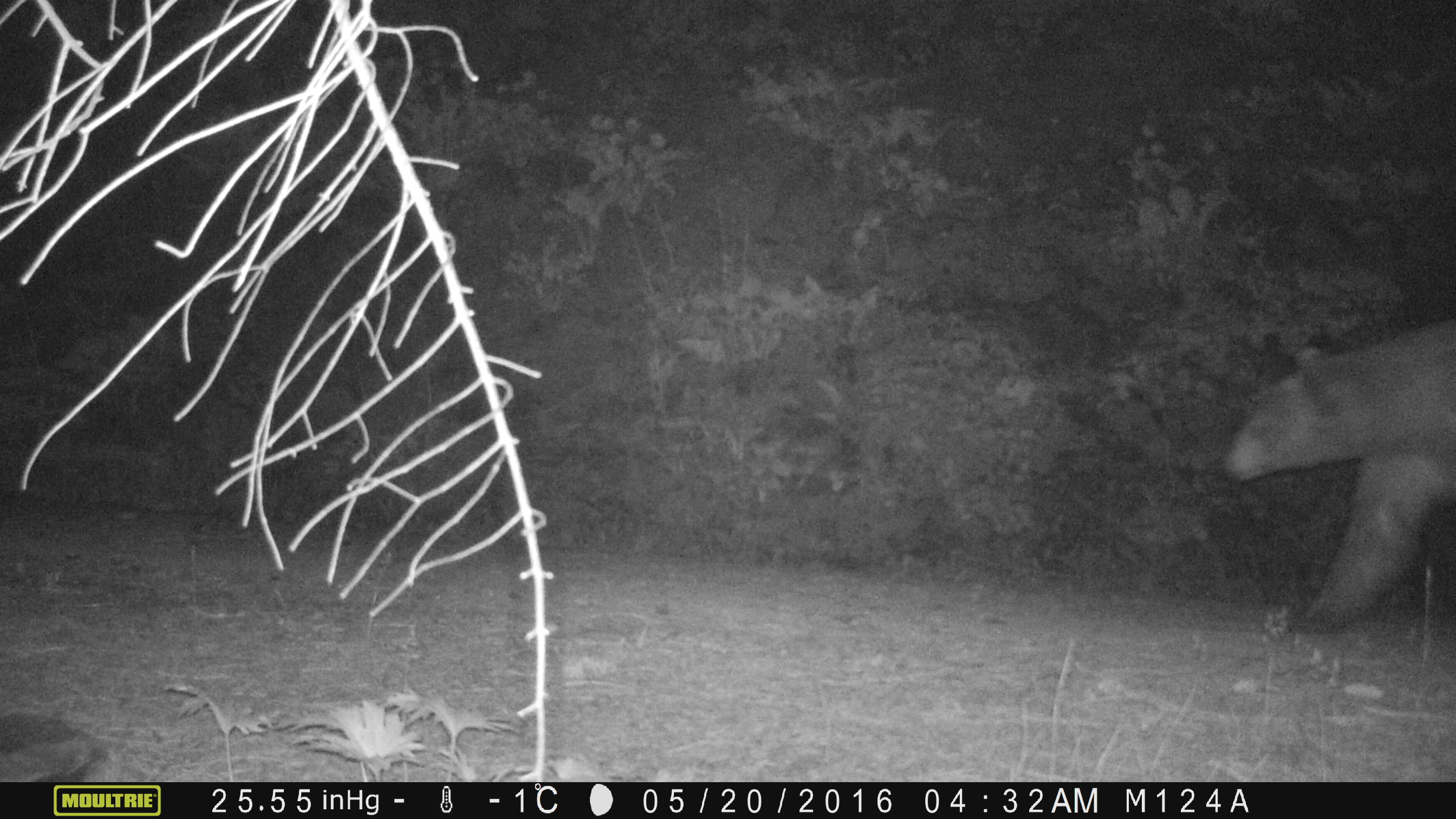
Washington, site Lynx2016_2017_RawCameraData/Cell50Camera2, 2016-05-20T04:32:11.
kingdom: Animalia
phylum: Chordata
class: Mammalia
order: Carnivora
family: Ursidae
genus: Ursus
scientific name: Ursus americanus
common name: american black bear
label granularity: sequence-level